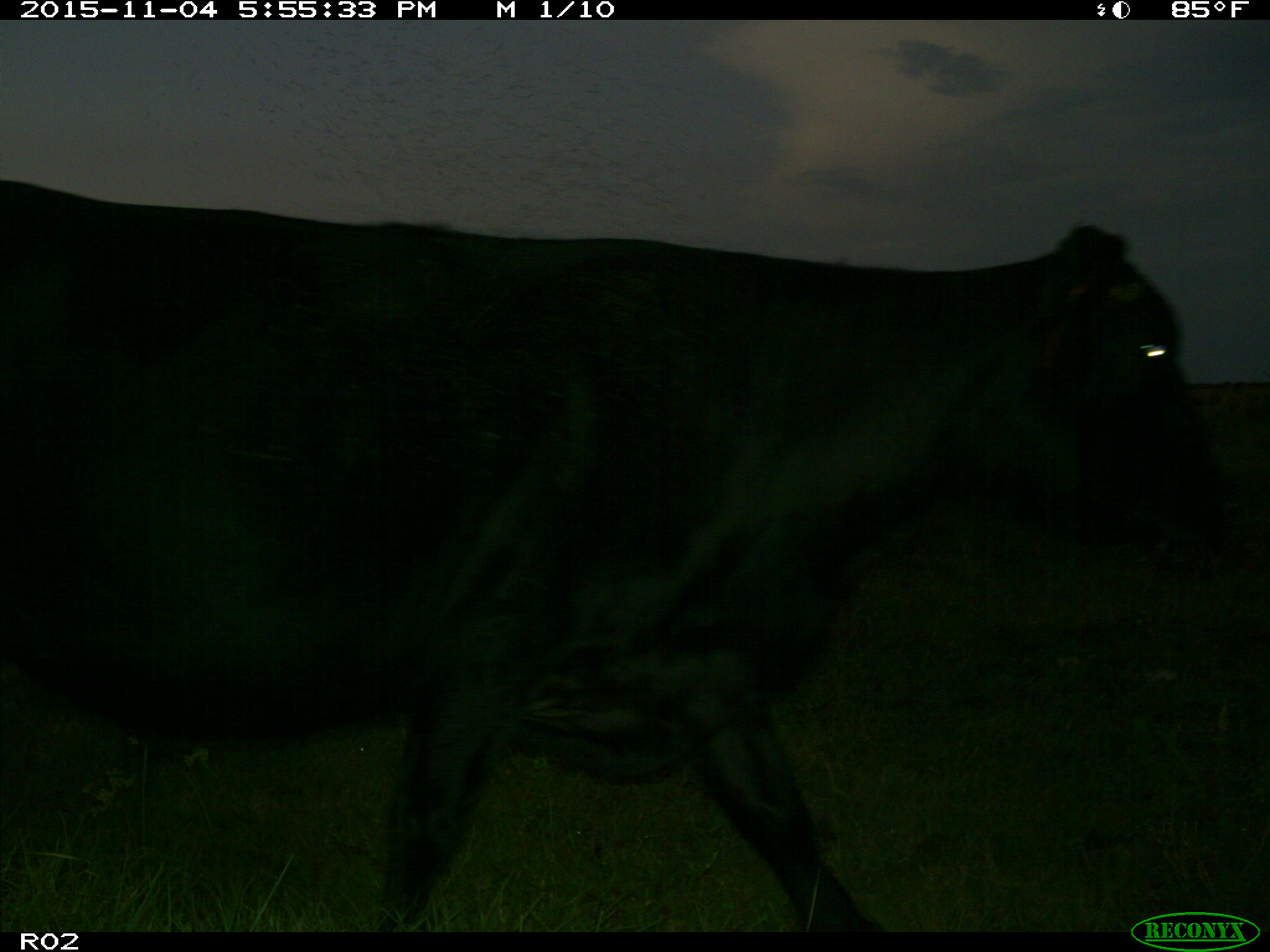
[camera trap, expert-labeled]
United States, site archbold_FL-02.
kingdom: Animalia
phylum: Chordata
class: Mammalia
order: Artiodactyla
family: Bovidae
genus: Bos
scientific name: Bos taurus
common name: domestic cow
Bos taurus (domestic cow).